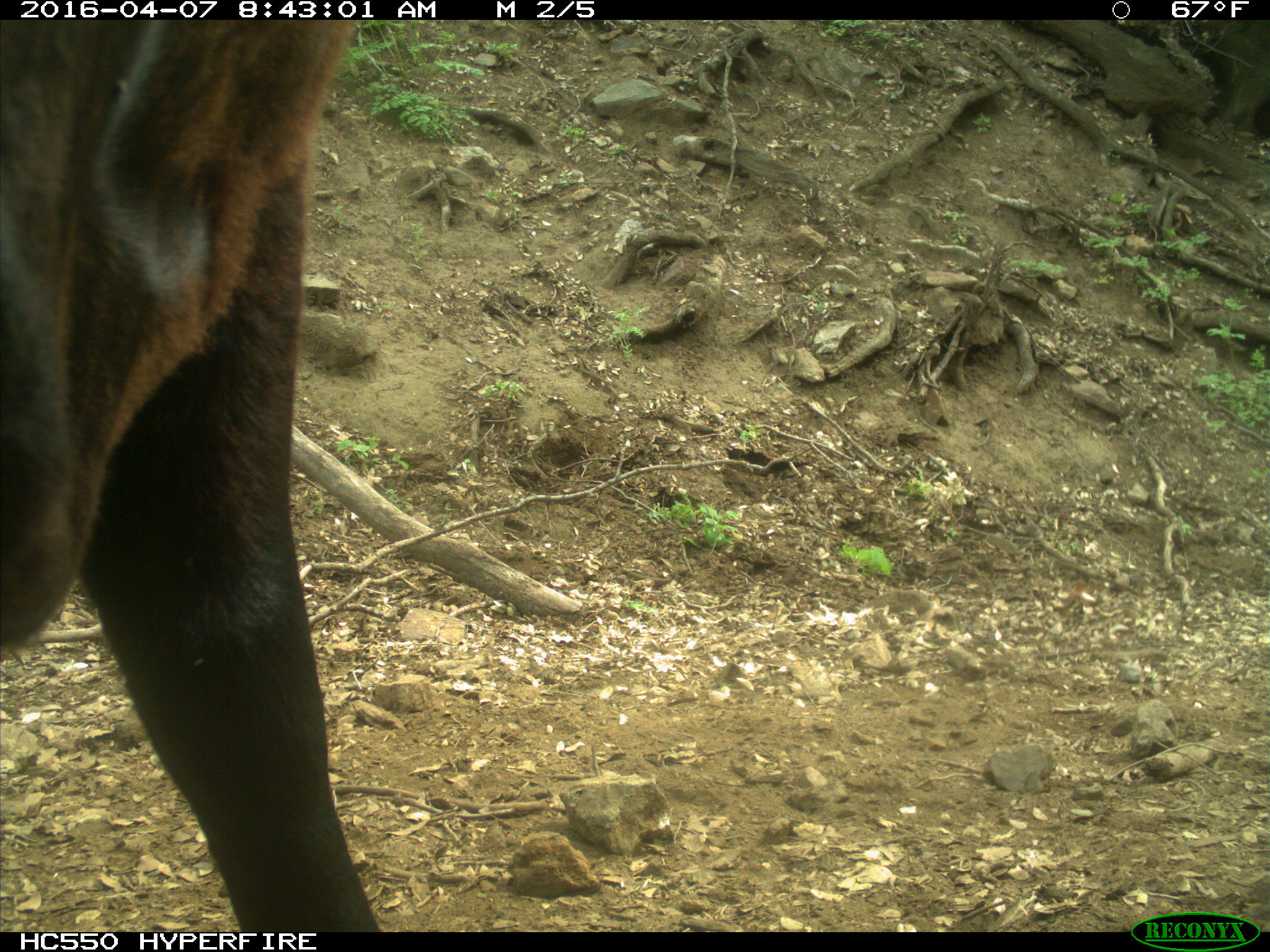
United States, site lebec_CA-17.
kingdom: Animalia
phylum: Chordata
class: Mammalia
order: Artiodactyla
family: Bovidae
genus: Bos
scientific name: Bos taurus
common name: domestic cow